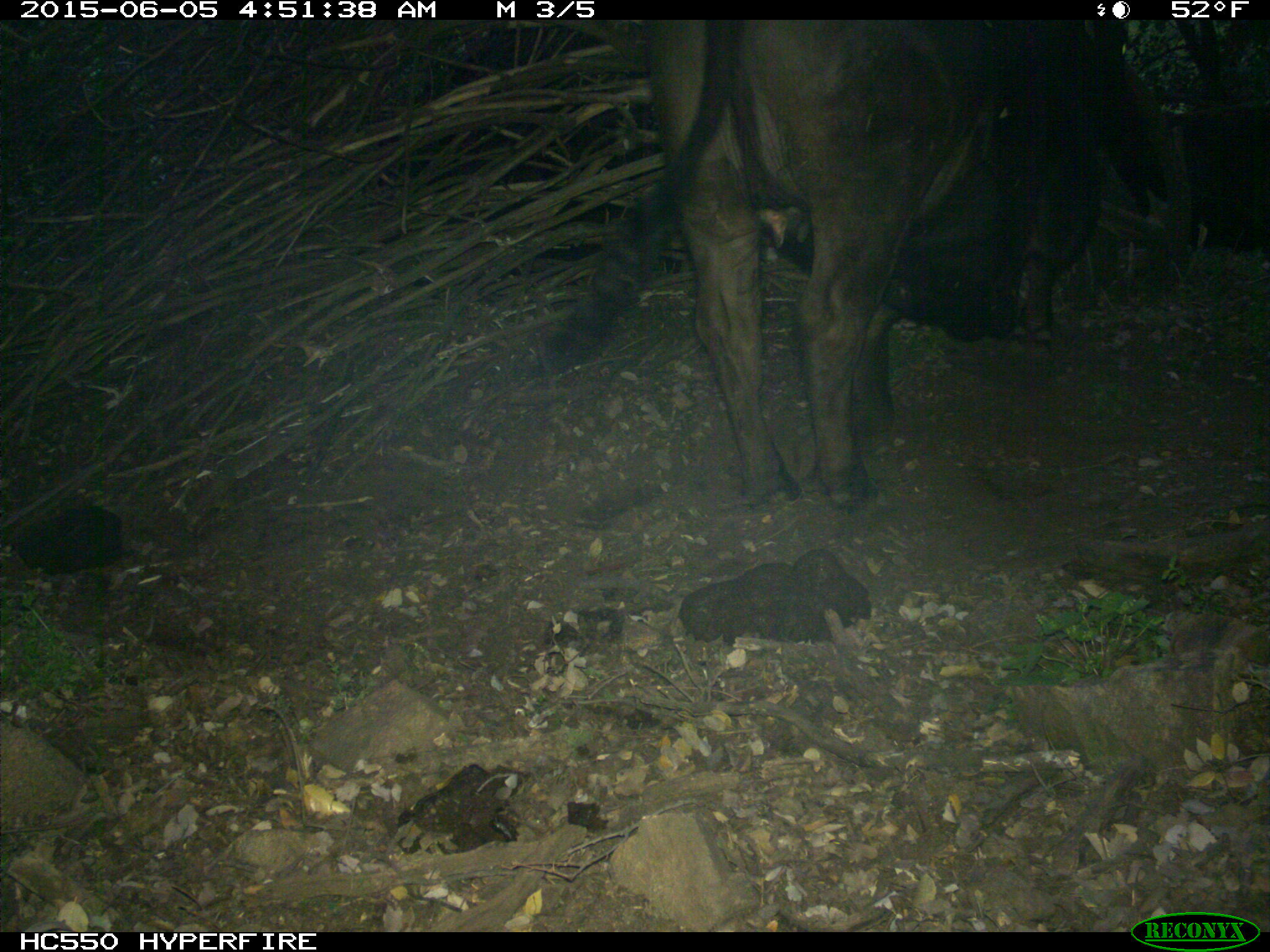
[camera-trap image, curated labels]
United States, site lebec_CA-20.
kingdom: Animalia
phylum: Chordata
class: Mammalia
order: Artiodactyla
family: Bovidae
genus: Bos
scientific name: Bos taurus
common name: domestic cow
Bos taurus (domestic cow).